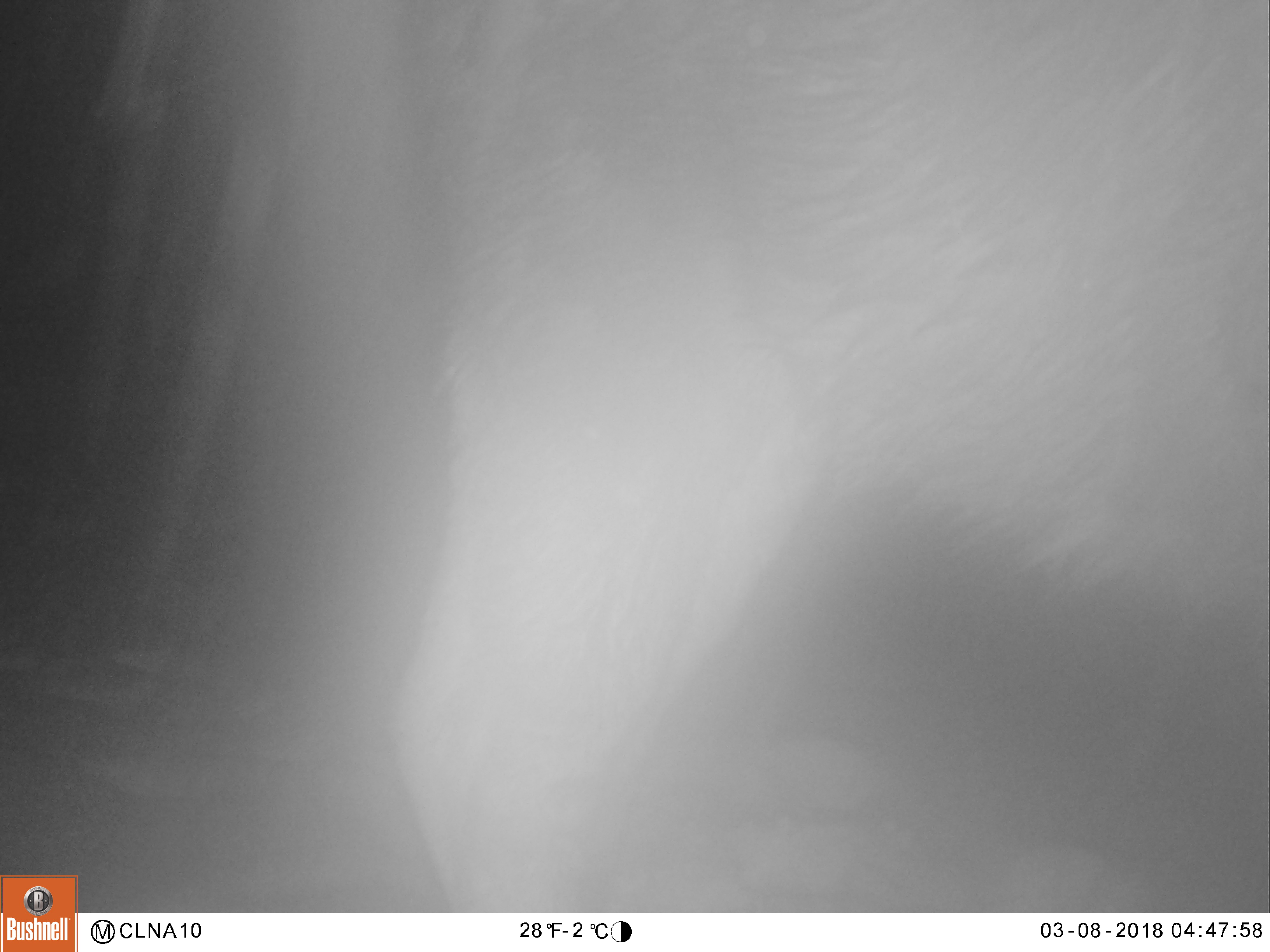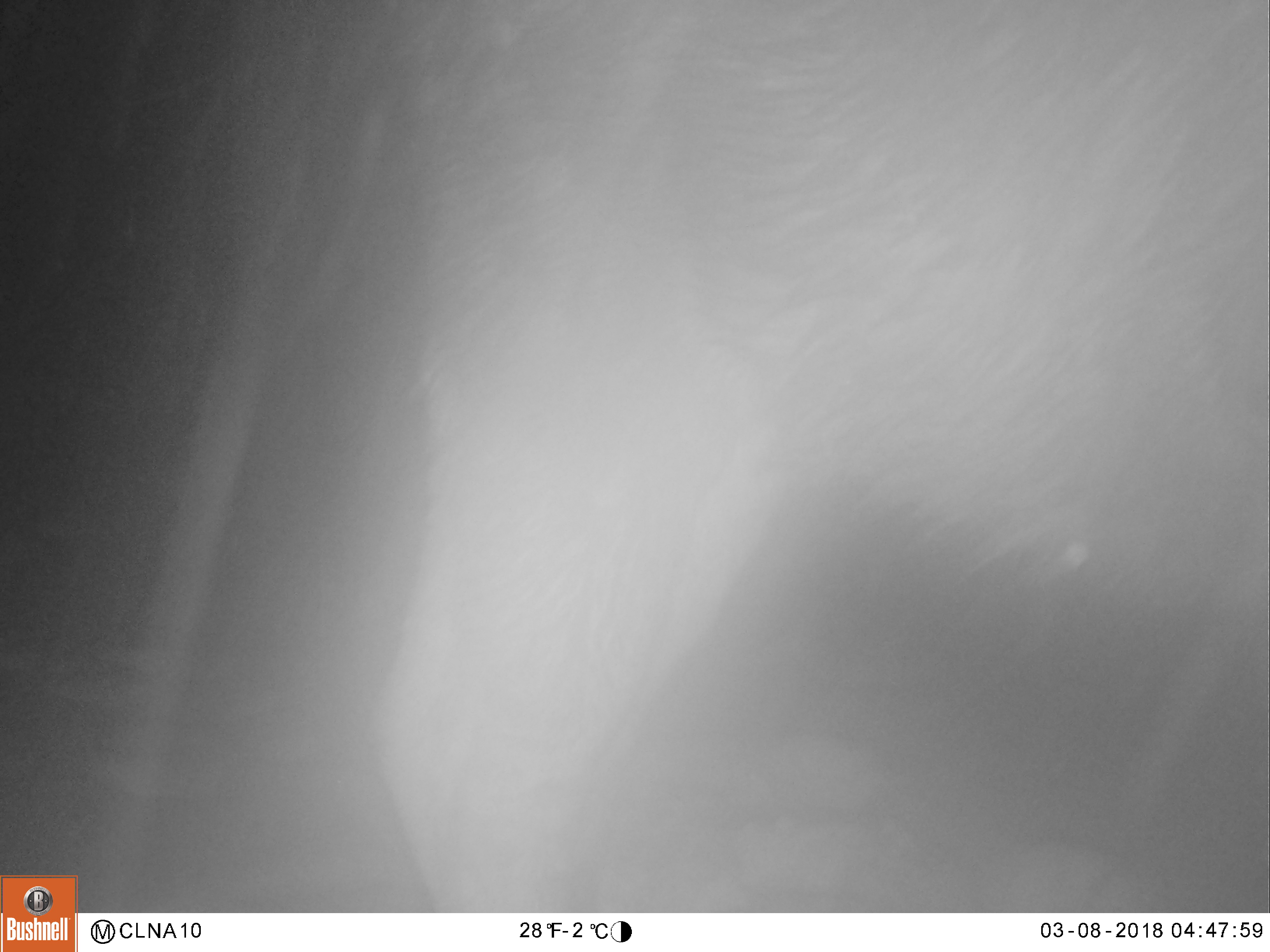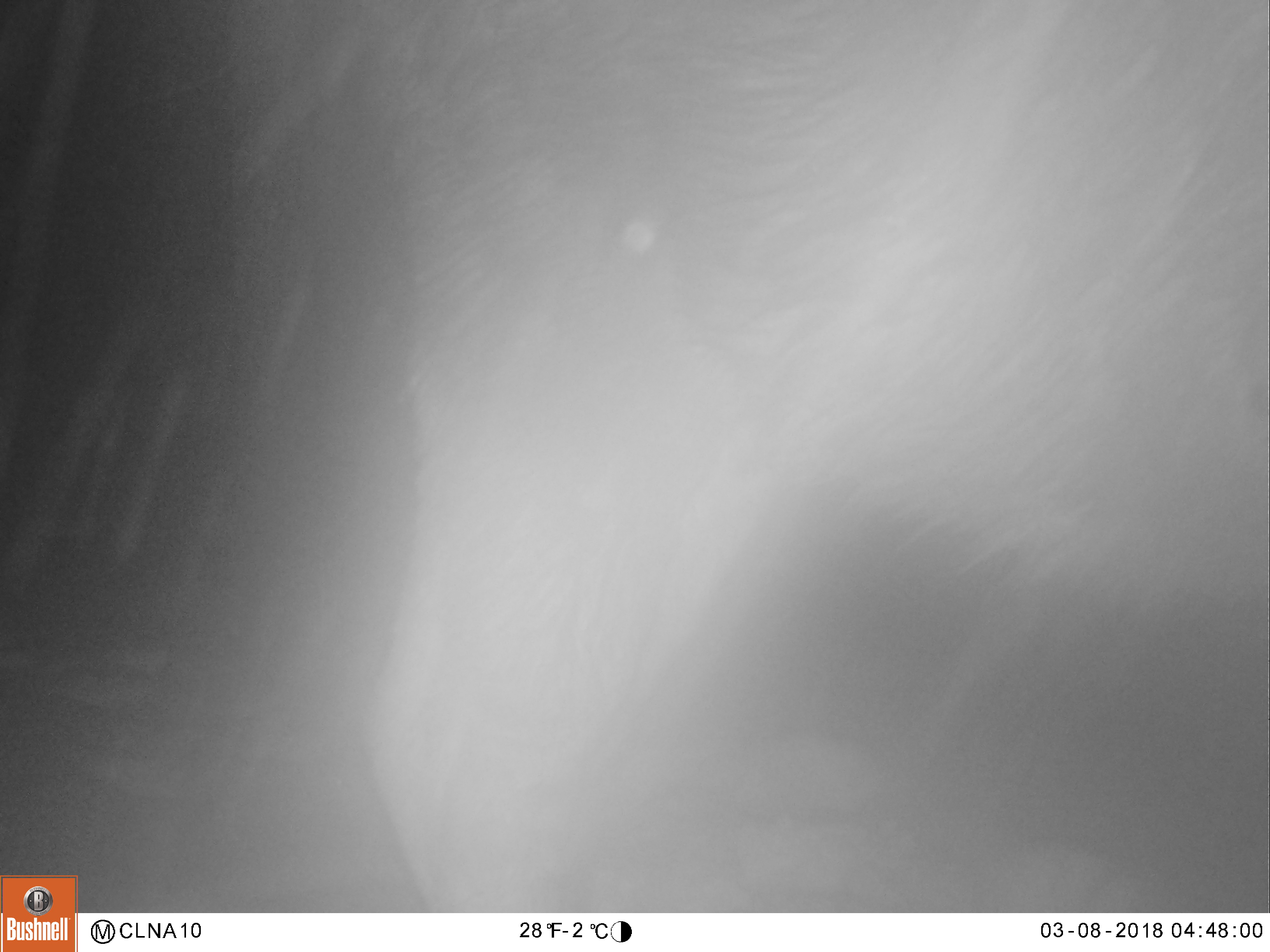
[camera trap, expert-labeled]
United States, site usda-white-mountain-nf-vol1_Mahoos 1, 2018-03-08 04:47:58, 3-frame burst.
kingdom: Animalia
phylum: Chordata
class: Mammalia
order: Artiodactyla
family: Cervidae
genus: Alces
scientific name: Alces alces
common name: moose